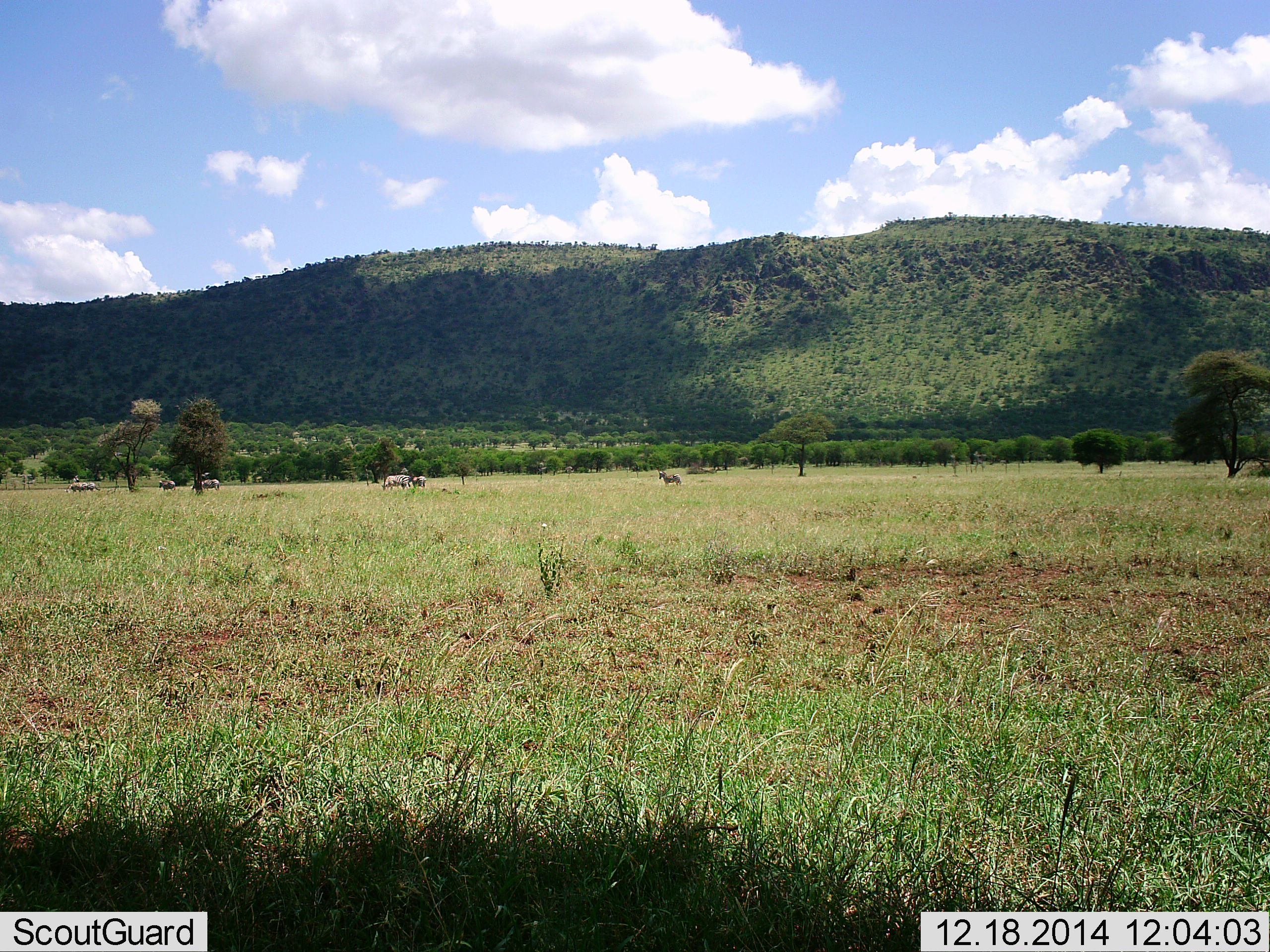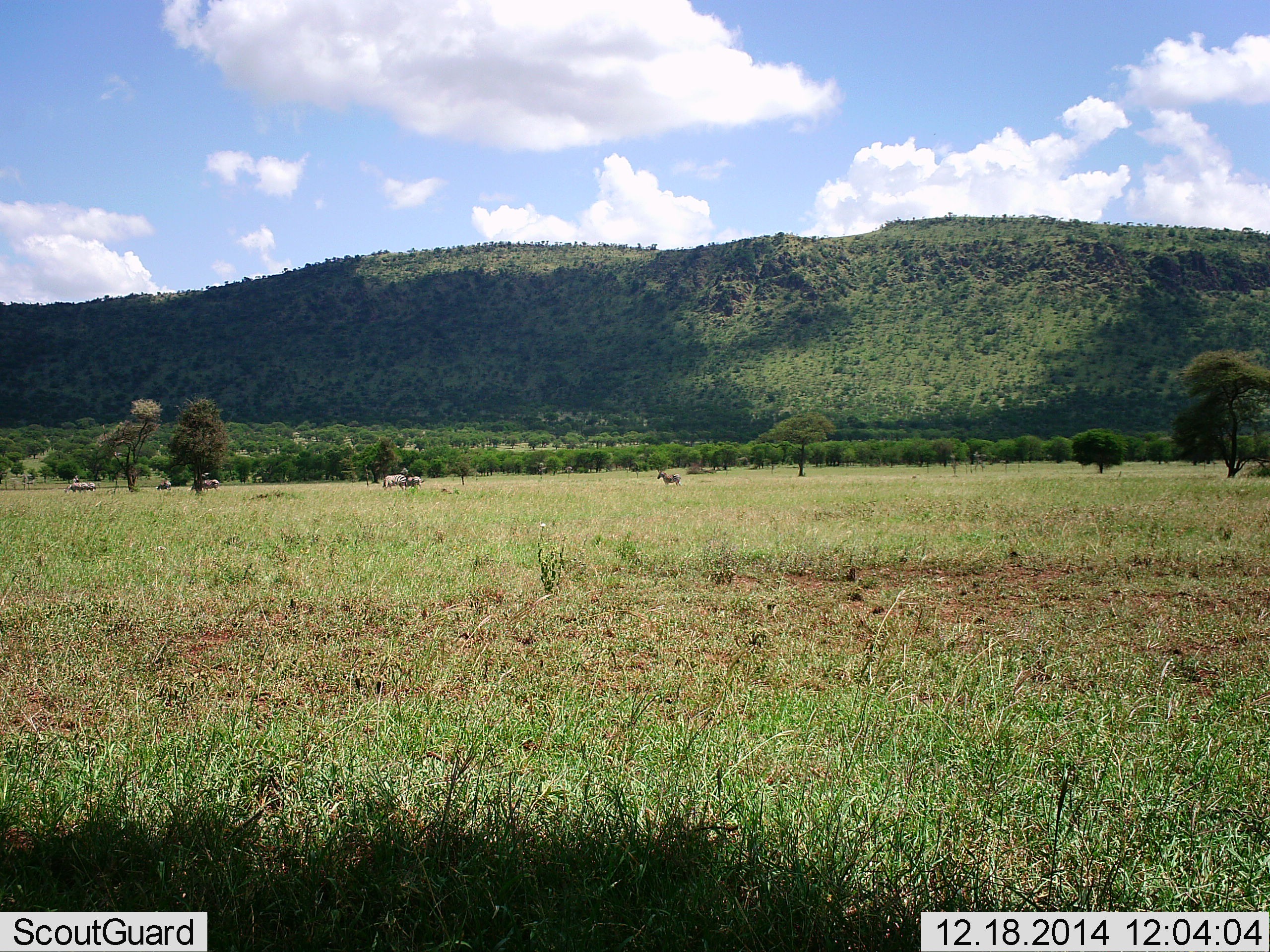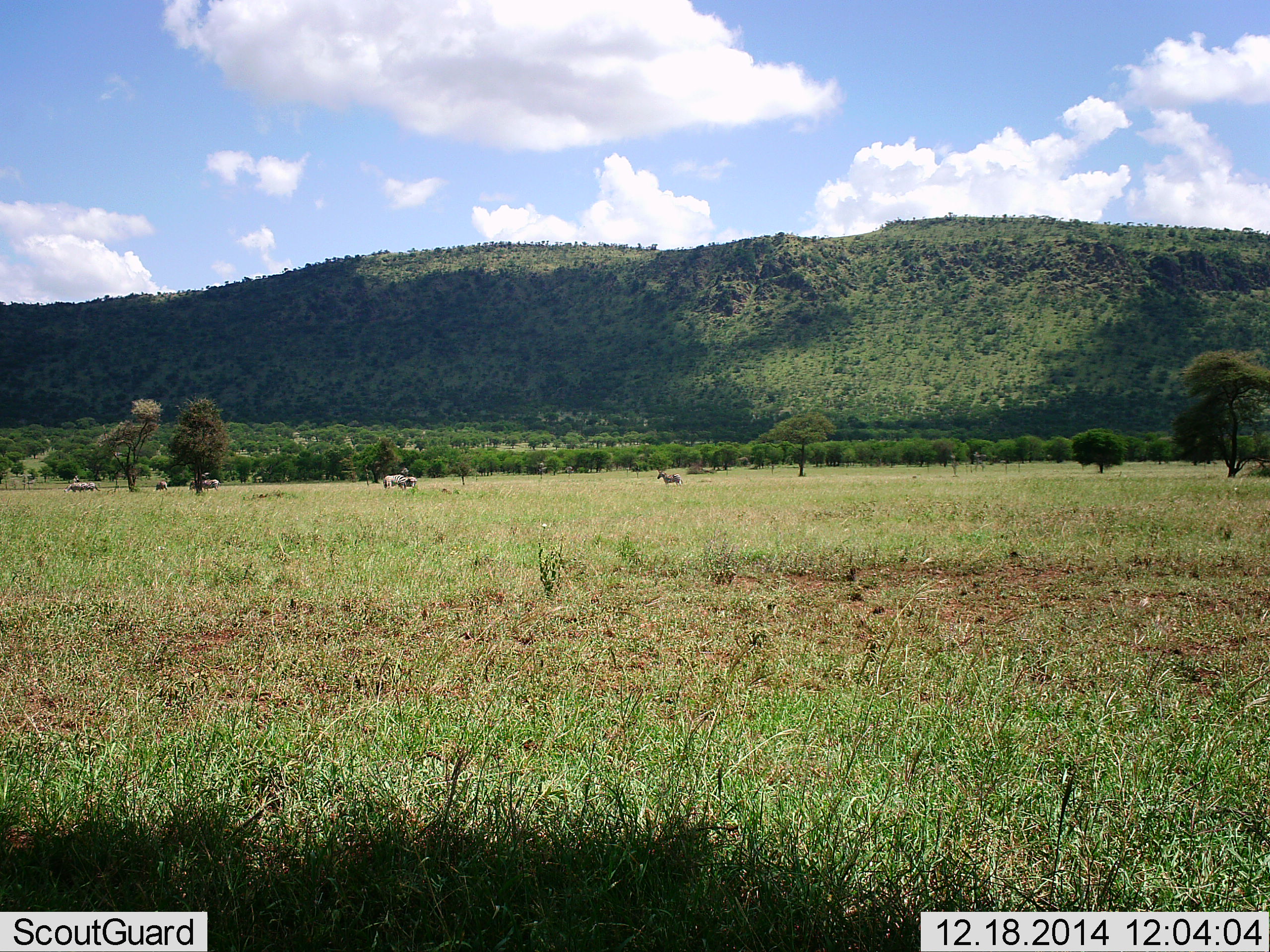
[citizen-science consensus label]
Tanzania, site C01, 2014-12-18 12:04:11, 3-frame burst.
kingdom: Animalia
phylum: Chordata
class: Mammalia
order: Perissodactyla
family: Equidae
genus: Equus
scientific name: Equus quagga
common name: plains zebra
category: zebra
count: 7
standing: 82%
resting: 0%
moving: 55%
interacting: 0%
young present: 0%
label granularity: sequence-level